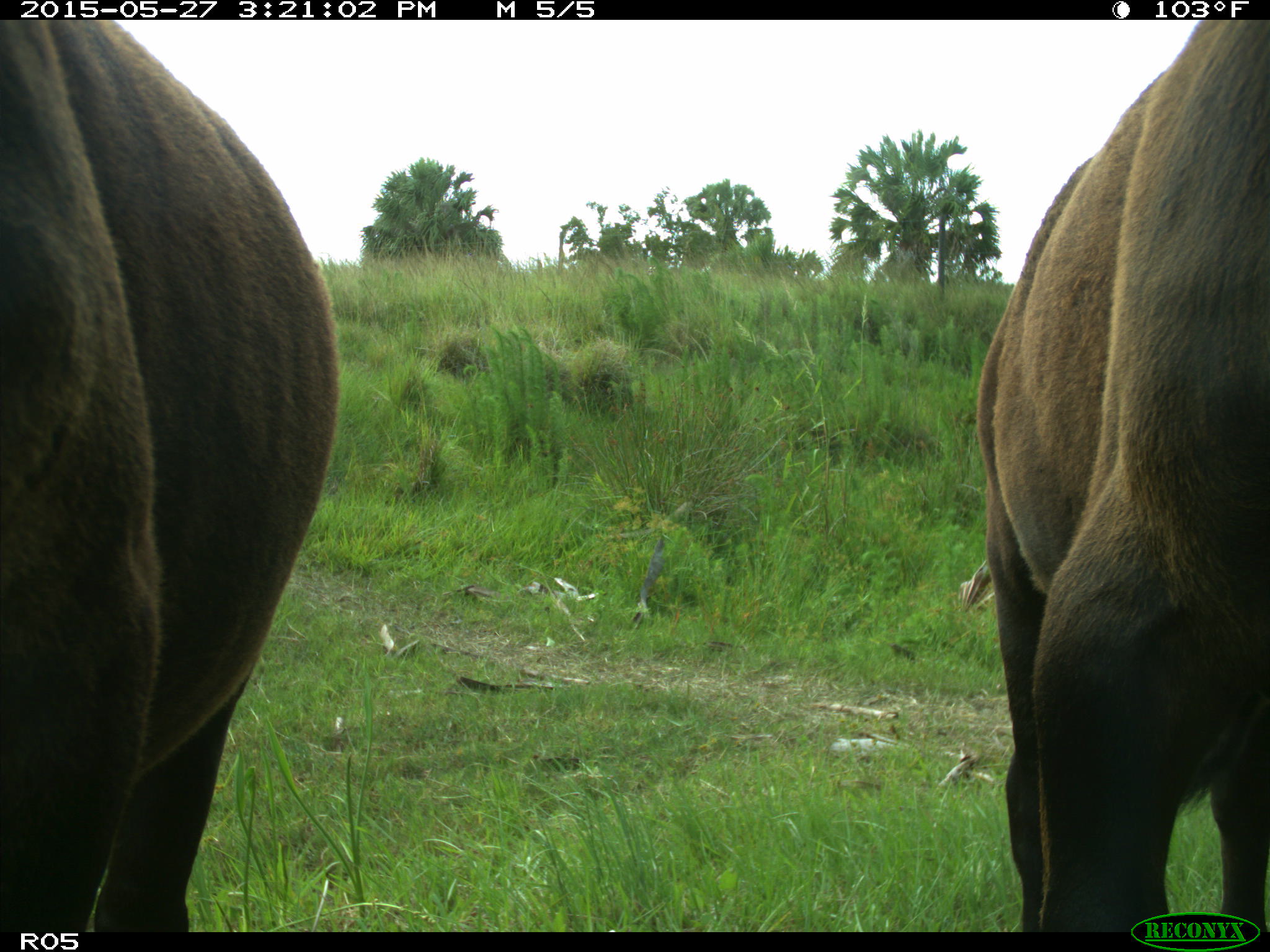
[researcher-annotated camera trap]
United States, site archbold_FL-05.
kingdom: Animalia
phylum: Chordata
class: Mammalia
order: Artiodactyla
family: Bovidae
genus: Bos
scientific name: Bos taurus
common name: domestic cow